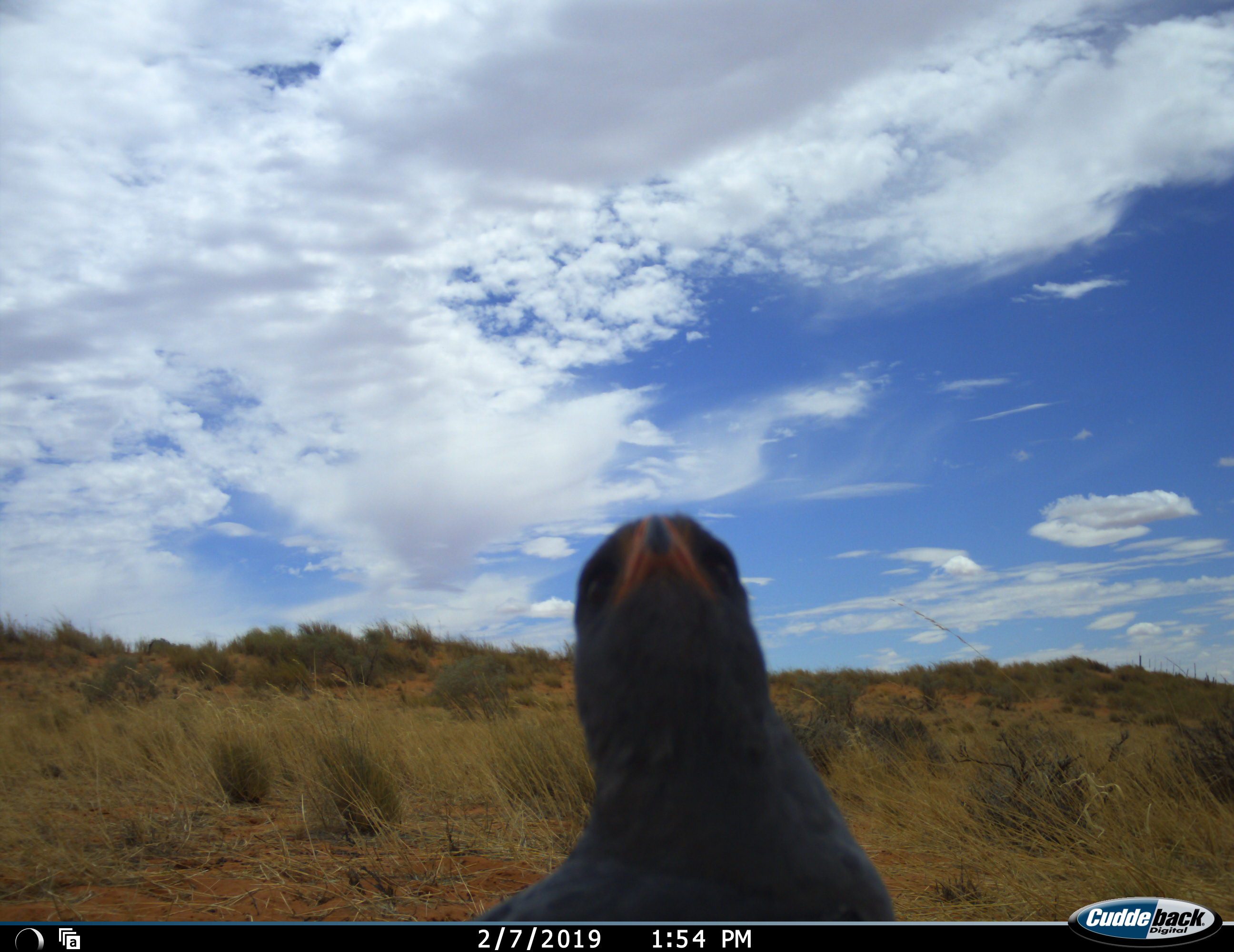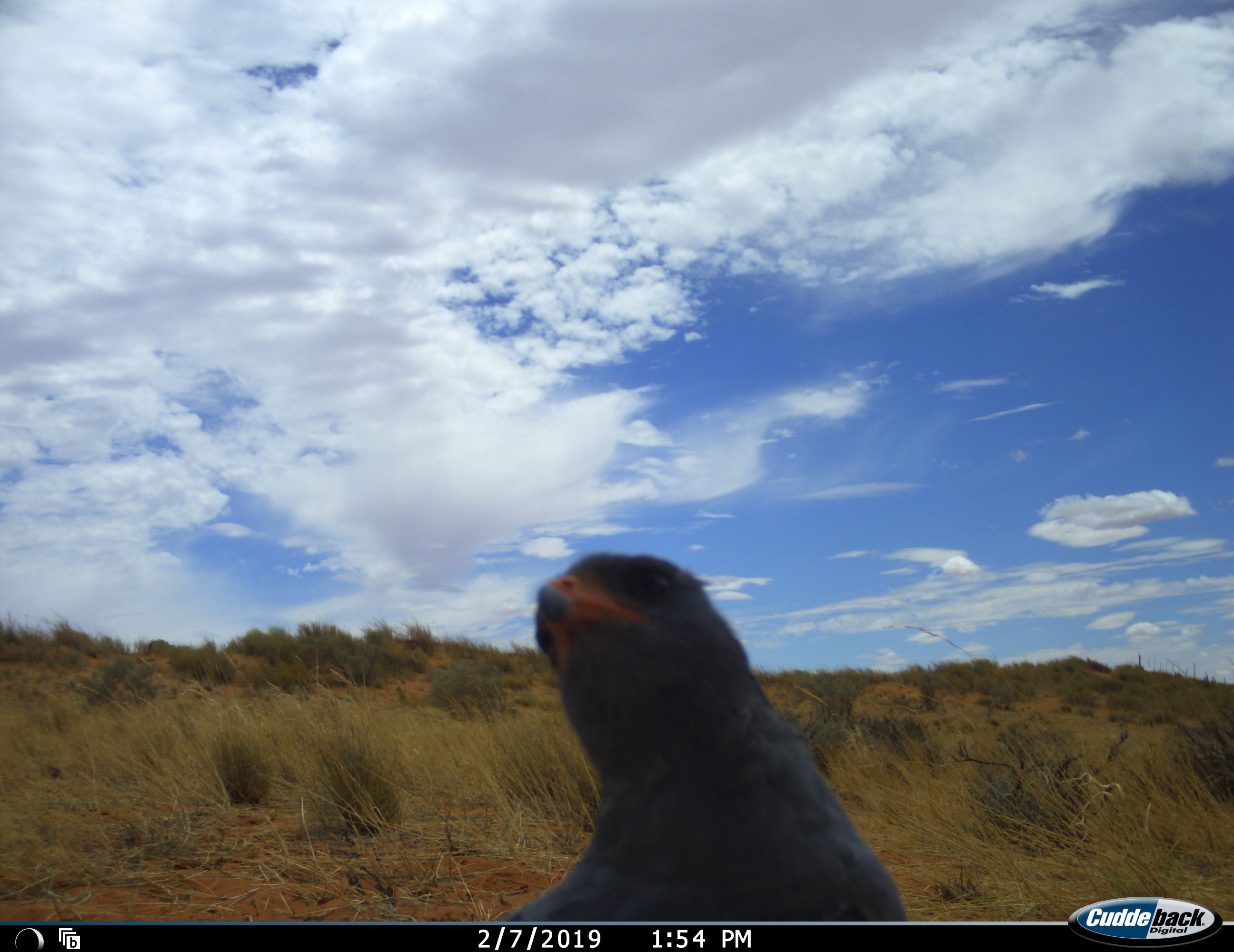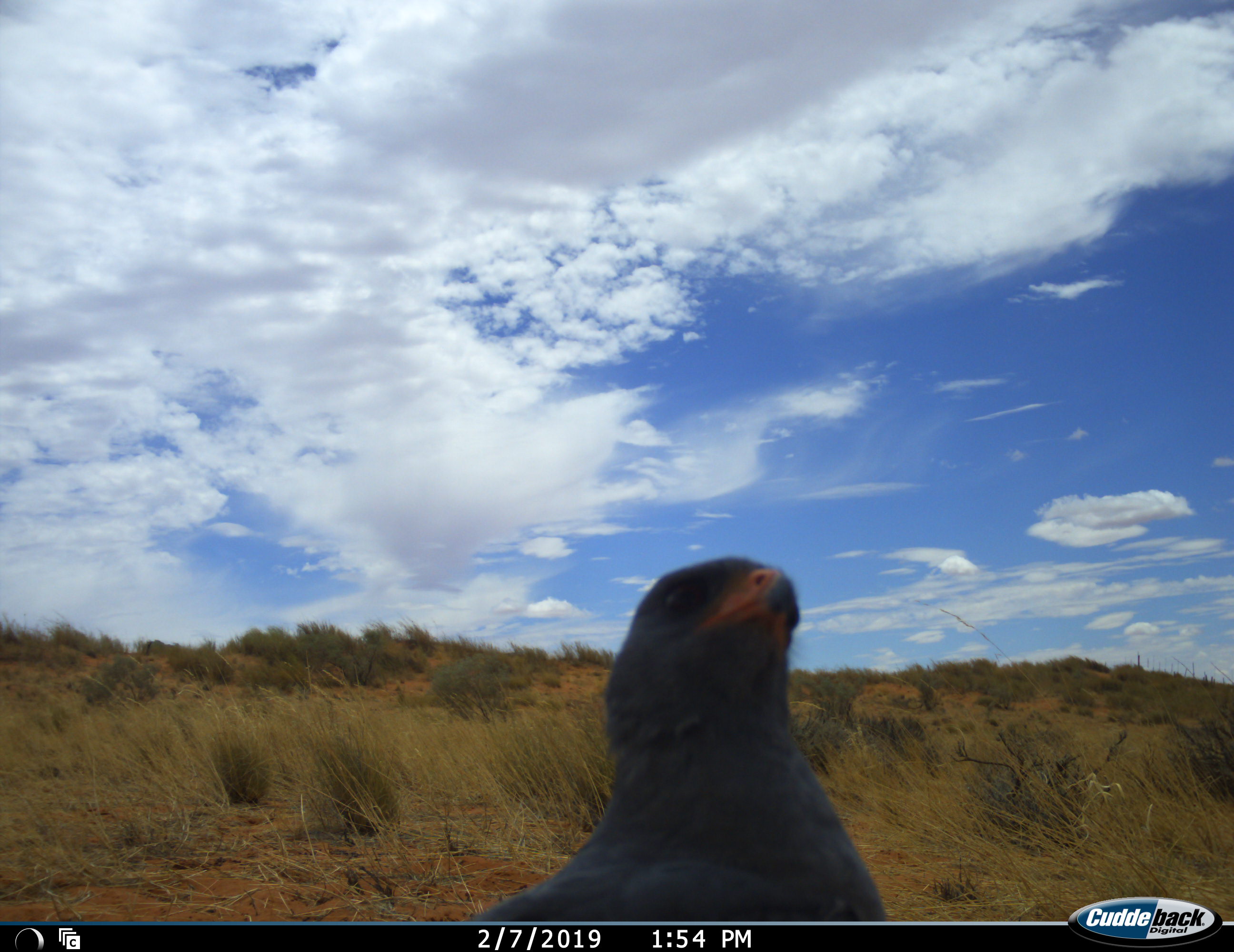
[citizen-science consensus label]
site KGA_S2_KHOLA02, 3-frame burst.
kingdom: Animalia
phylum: Chordata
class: Aves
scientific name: Aves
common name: bird of prey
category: birdofprey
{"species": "birdofprey (bird of prey) (Aves)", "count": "1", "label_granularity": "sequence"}